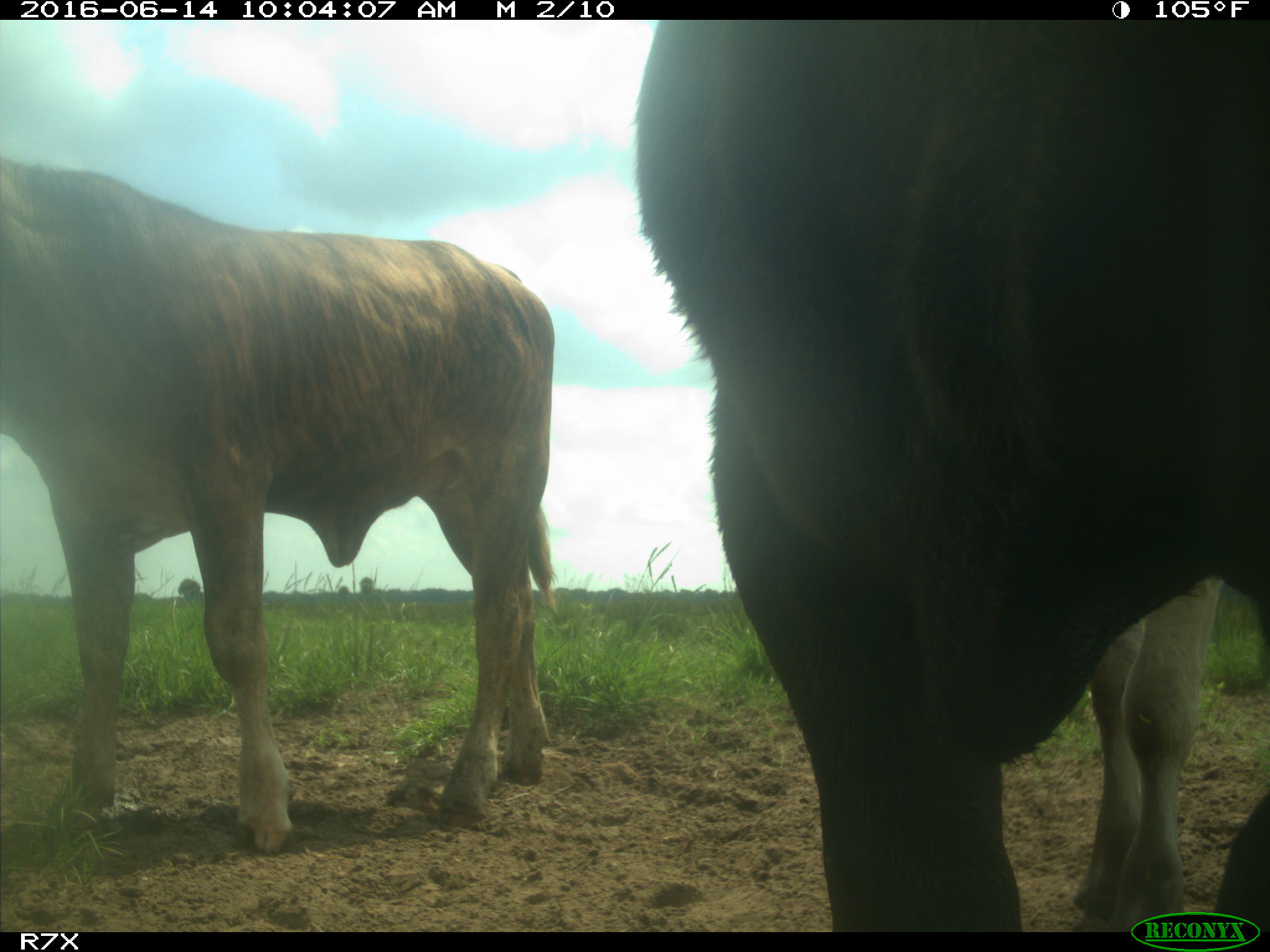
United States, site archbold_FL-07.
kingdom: Animalia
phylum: Chordata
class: Mammalia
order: Artiodactyla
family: Bovidae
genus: Bos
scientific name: Bos taurus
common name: domestic cow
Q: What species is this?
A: Bos taurus (domestic cow).